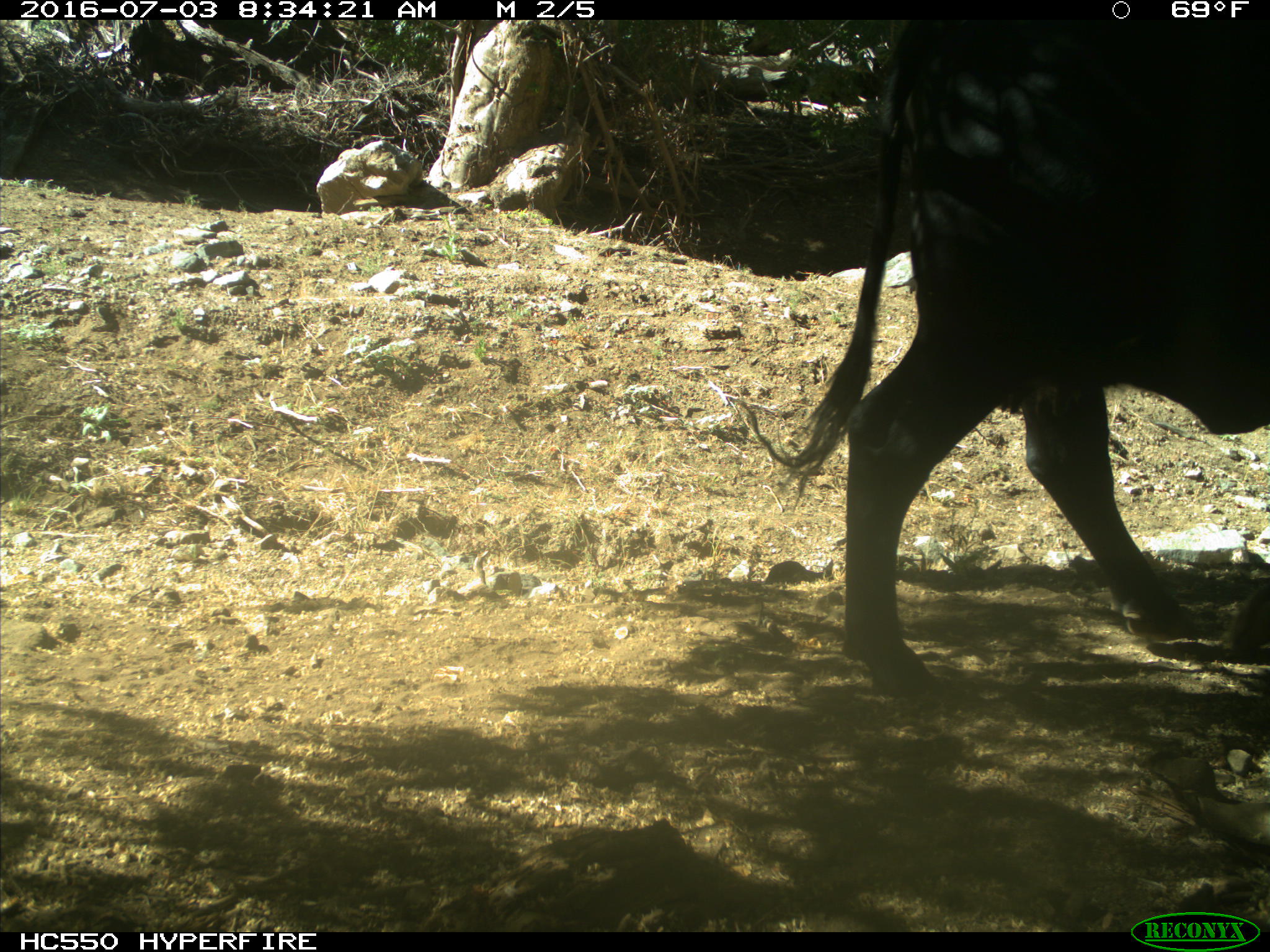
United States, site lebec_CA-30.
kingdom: Animalia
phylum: Chordata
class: Mammalia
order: Artiodactyla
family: Bovidae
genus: Bos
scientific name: Bos taurus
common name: domestic cow